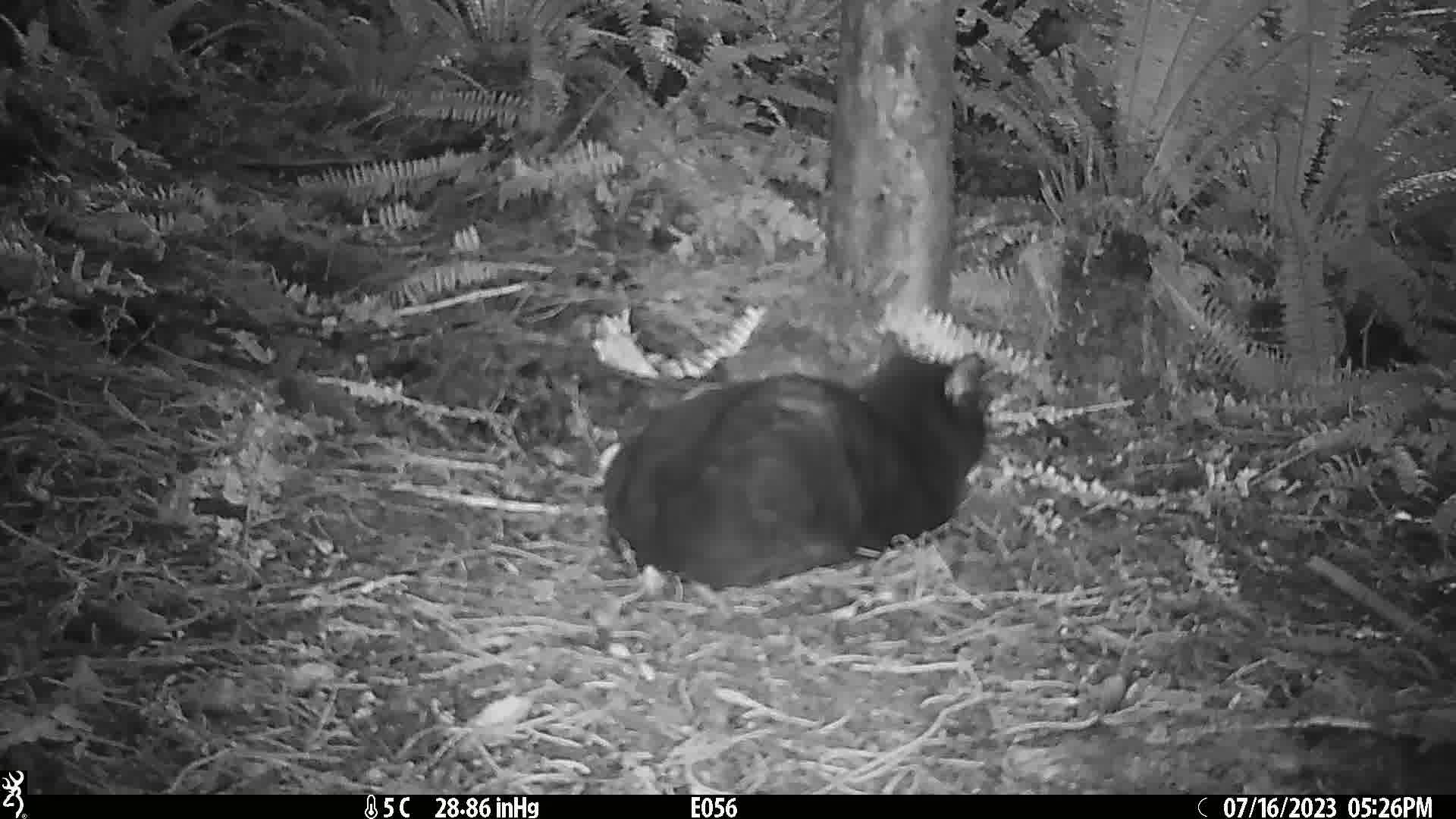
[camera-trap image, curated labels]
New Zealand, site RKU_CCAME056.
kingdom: Animalia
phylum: Chordata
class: Mammalia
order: Carnivora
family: Felidae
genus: Felis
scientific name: Felis catus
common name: domestic cat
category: cat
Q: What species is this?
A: Cat (domestic cat) (Felis catus).